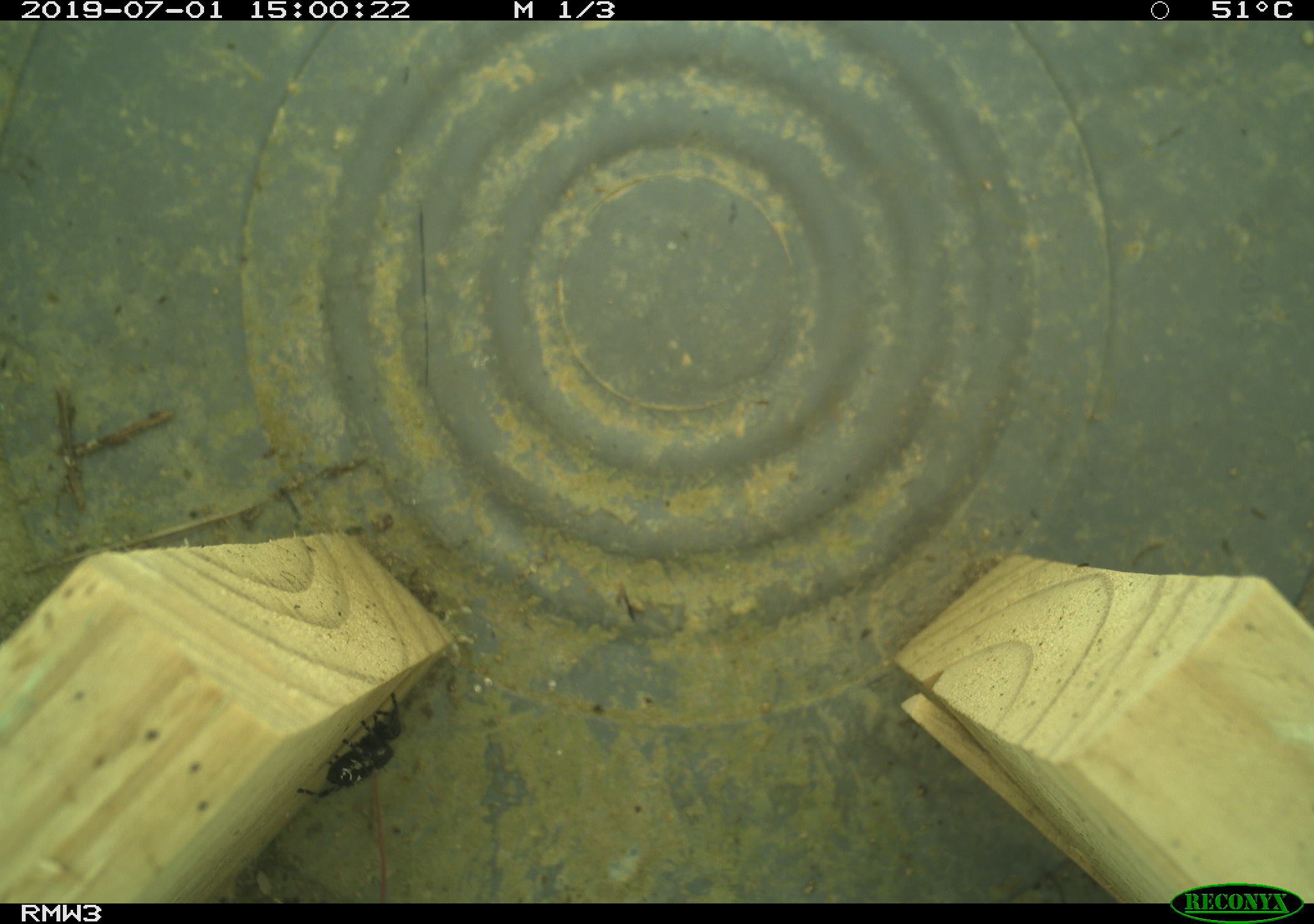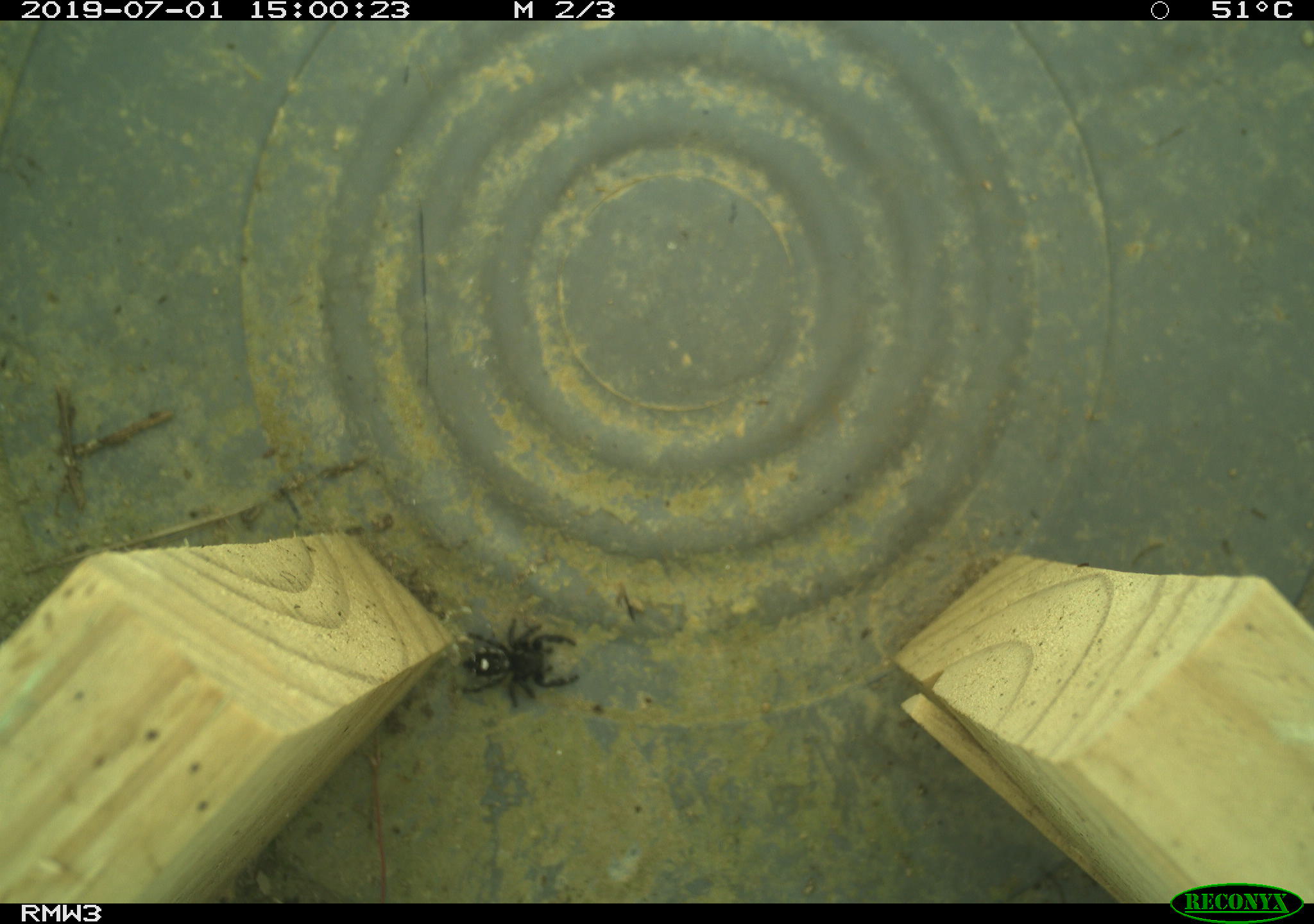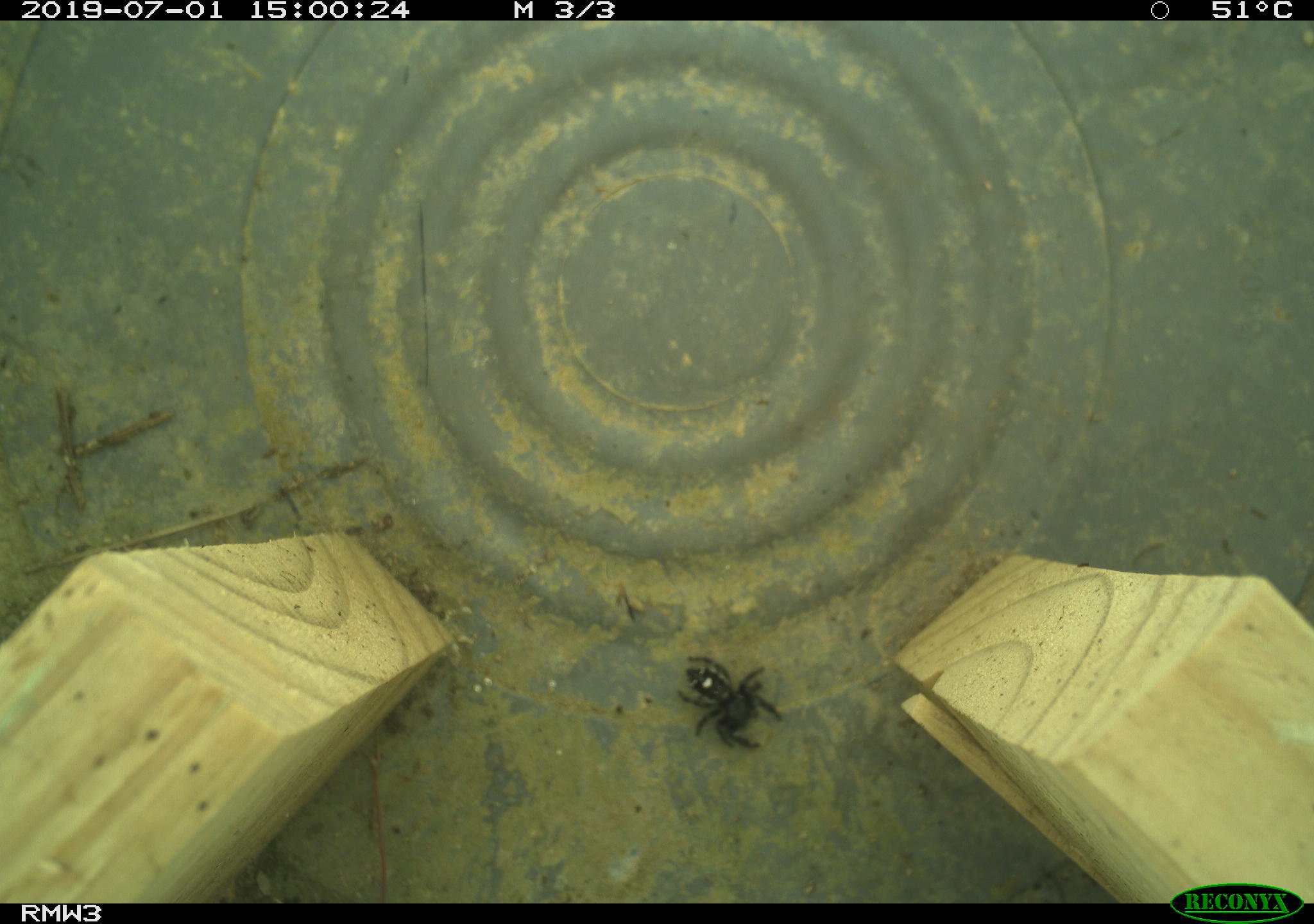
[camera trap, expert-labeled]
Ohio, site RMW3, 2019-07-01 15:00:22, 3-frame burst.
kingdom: Animalia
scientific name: Animalia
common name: animal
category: invertebrate